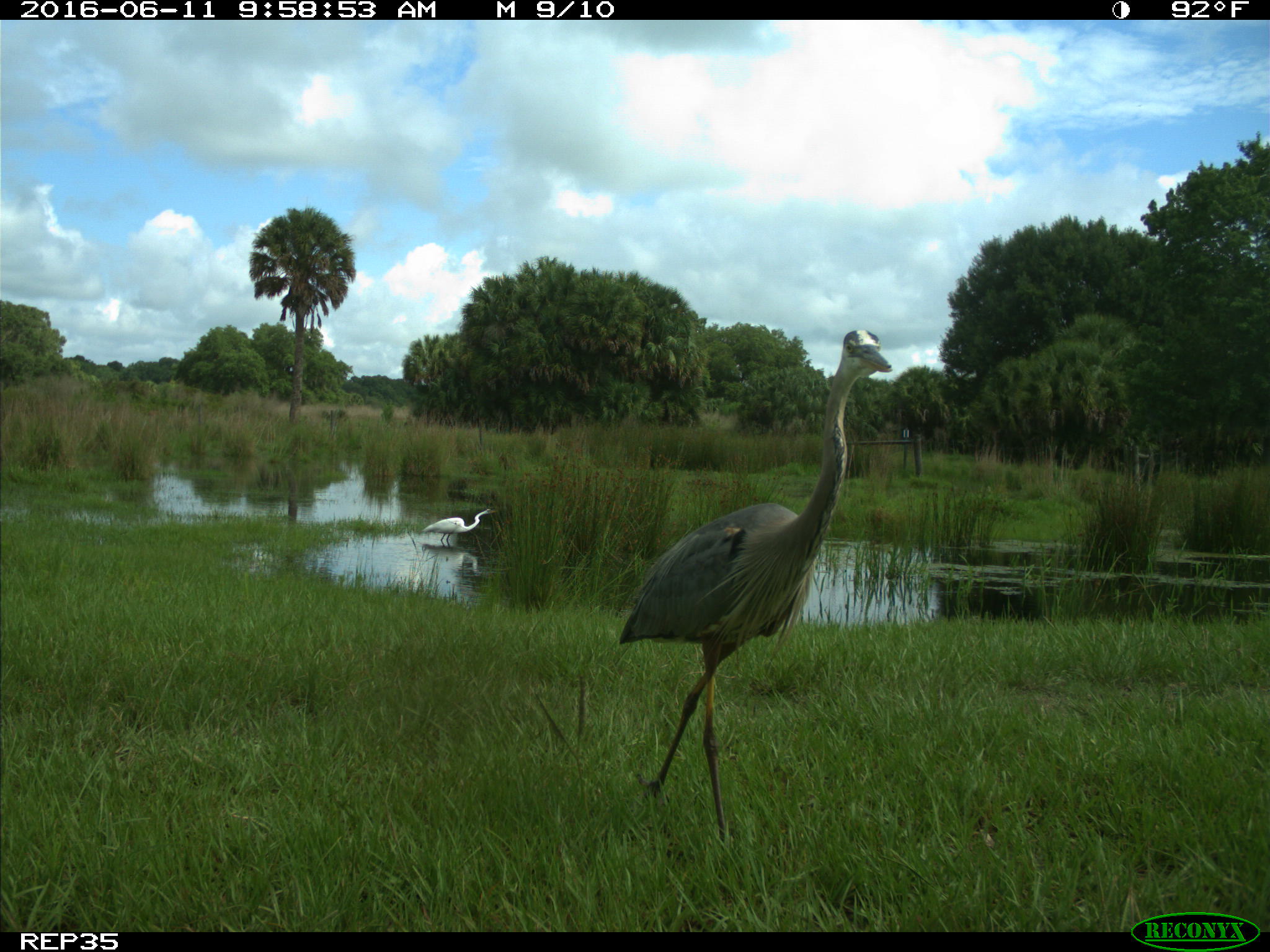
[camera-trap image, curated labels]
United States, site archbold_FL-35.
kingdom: Animalia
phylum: Chordata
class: Aves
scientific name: Aves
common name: birds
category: unidentified bird